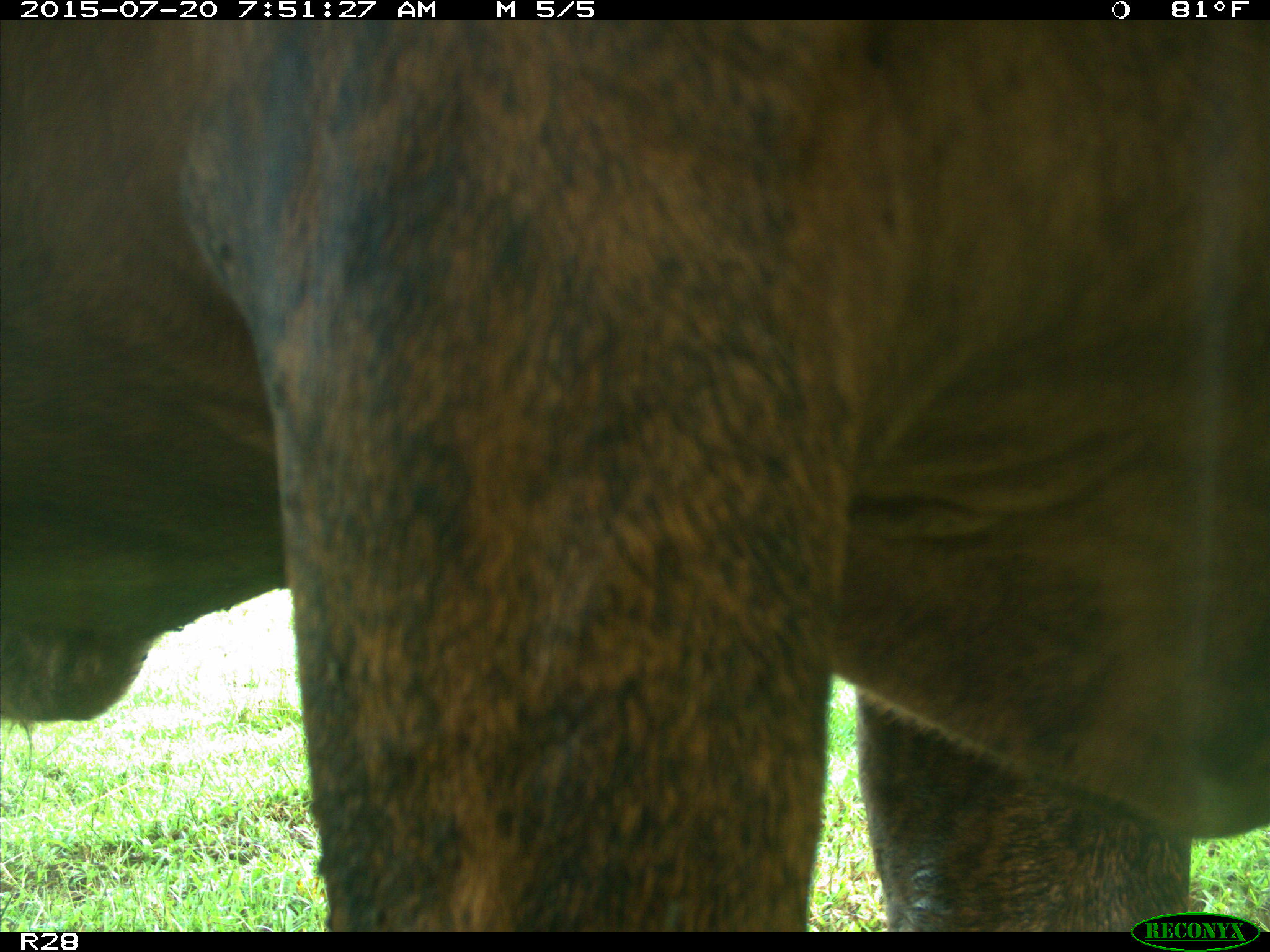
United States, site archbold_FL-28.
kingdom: Animalia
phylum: Chordata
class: Mammalia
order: Artiodactyla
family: Bovidae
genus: Bos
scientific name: Bos taurus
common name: domestic cow